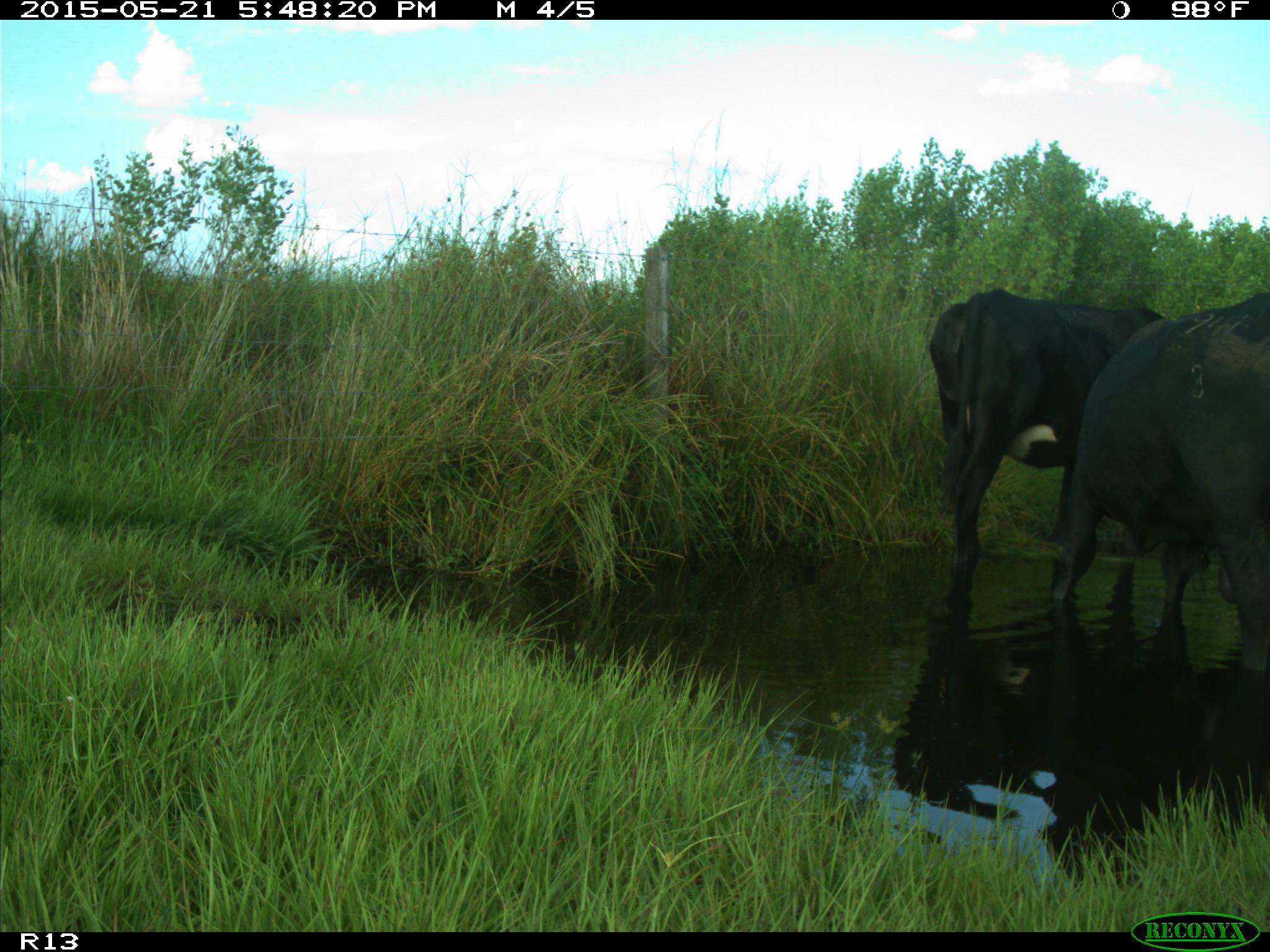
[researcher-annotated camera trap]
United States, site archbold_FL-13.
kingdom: Animalia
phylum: Chordata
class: Mammalia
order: Artiodactyla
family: Bovidae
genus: Bos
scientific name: Bos taurus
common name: domestic cow